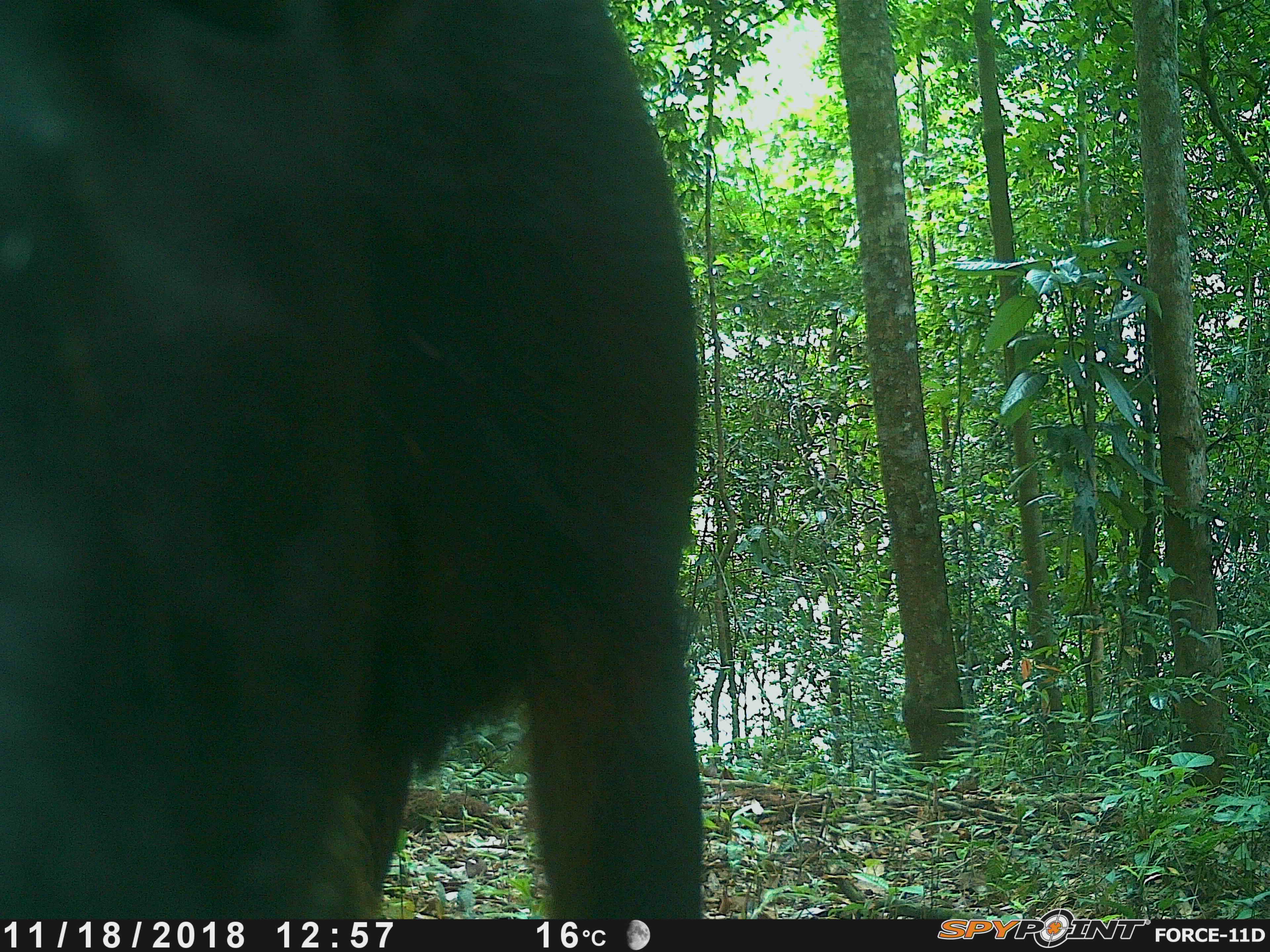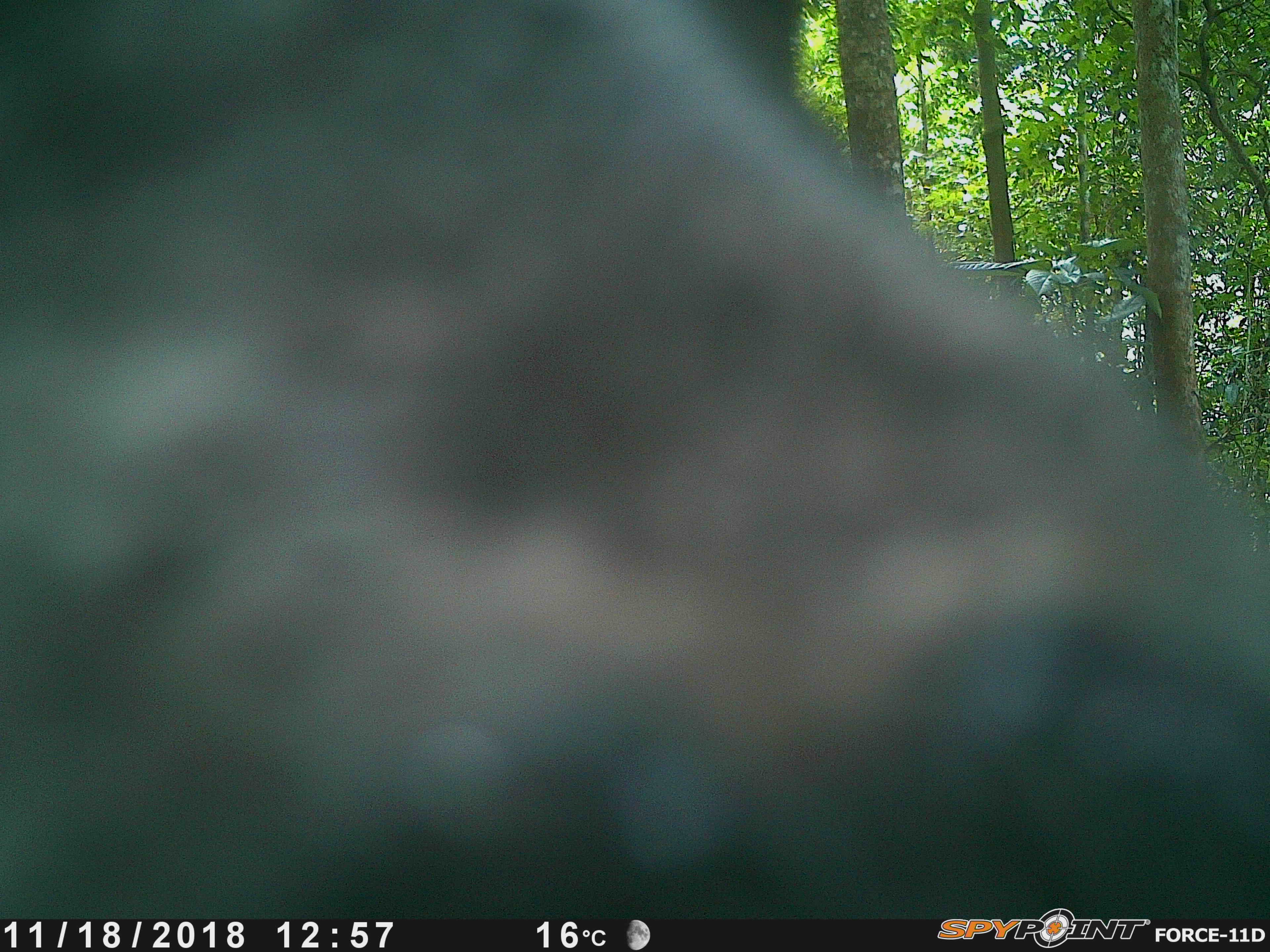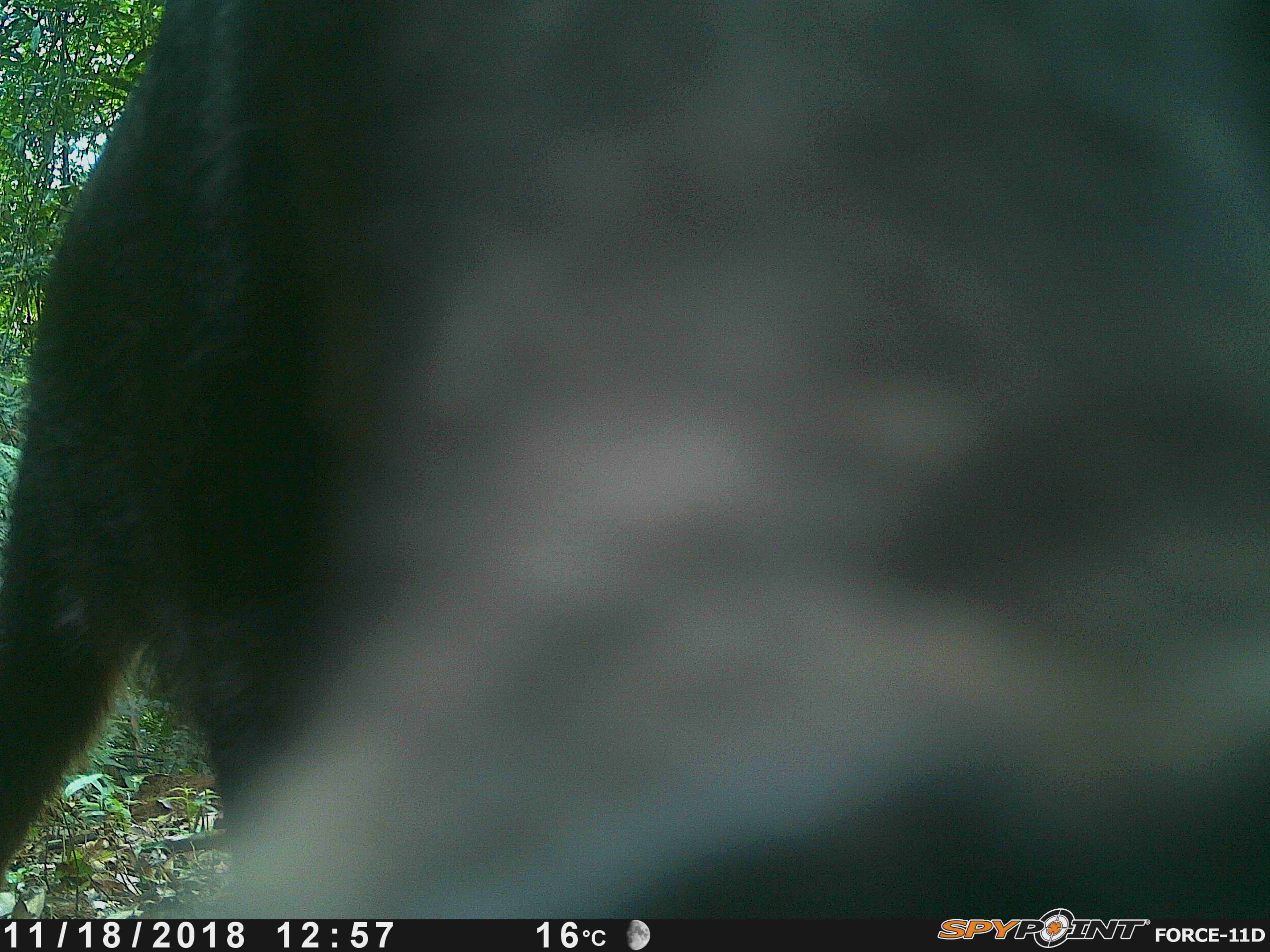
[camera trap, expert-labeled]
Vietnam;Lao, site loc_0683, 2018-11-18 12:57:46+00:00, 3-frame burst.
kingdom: Animalia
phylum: Chordata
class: Mammalia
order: Artiodactyla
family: Bovidae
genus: Capricornis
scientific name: Capricornis sumatraensis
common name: chinese serow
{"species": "chinese serow (Capricornis sumatraensis)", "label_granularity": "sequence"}